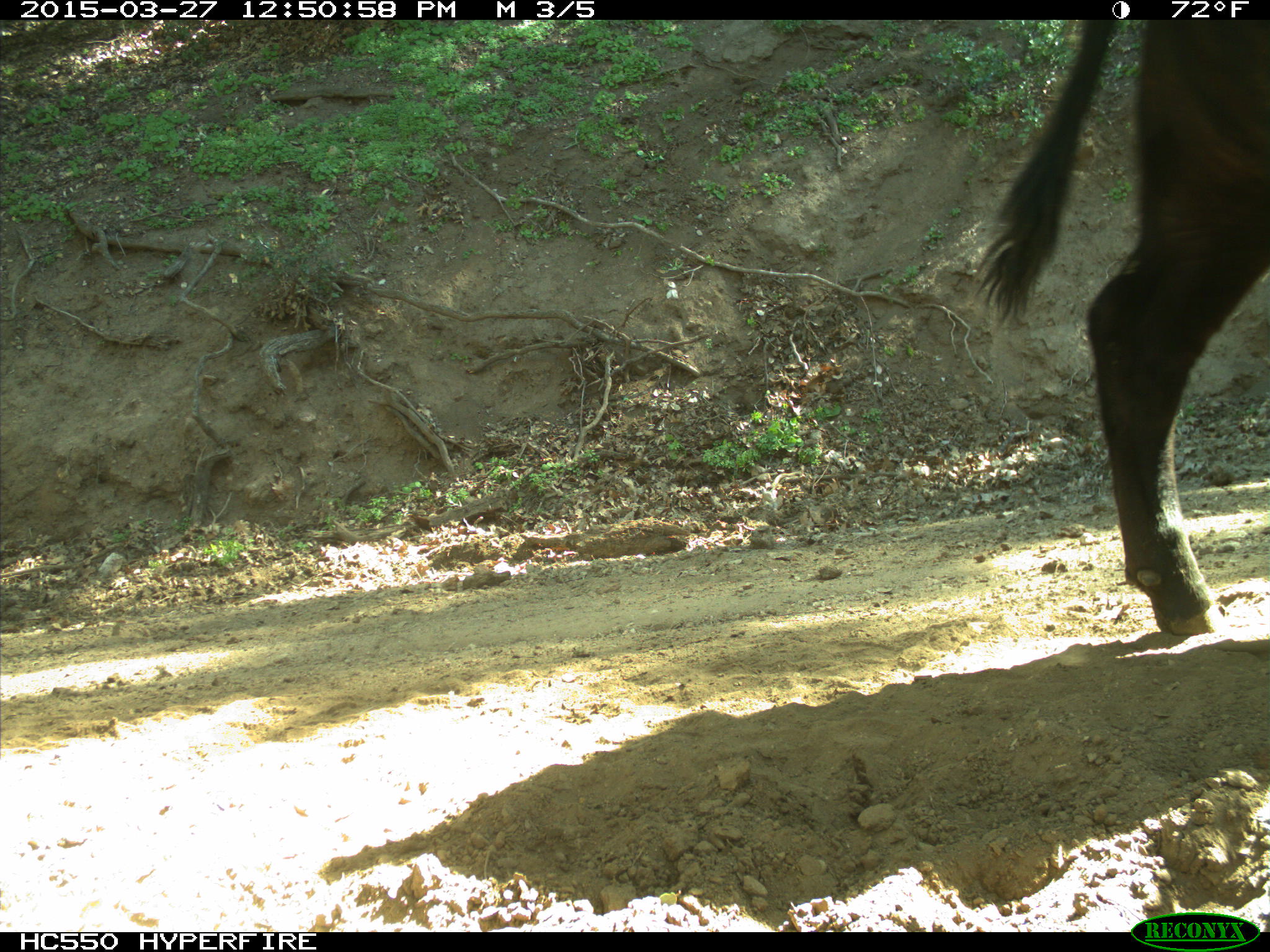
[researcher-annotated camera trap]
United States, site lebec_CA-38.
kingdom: Animalia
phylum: Chordata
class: Mammalia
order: Artiodactyla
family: Bovidae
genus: Bos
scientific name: Bos taurus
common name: domestic cow